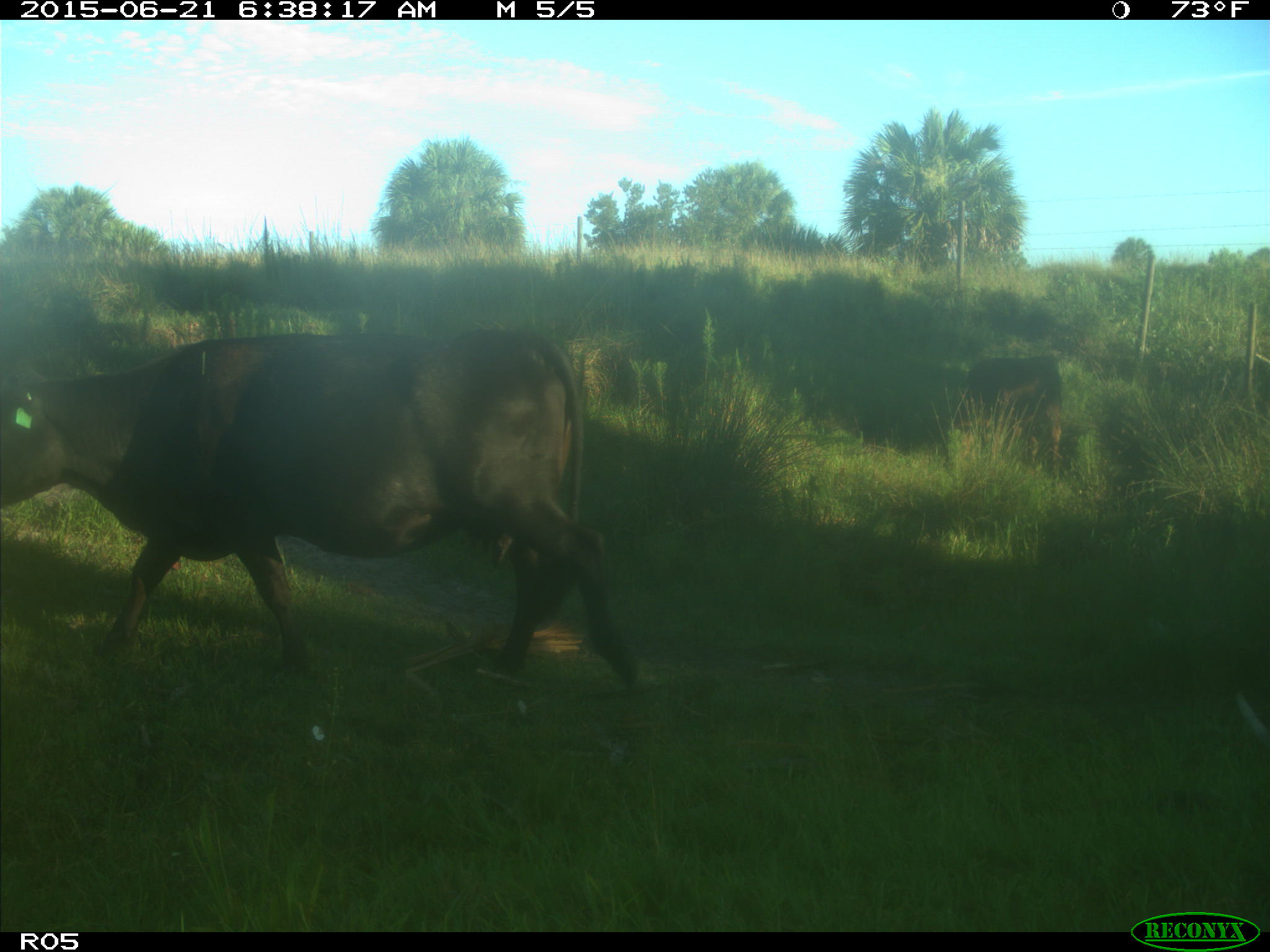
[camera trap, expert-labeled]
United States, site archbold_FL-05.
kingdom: Animalia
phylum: Chordata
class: Mammalia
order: Artiodactyla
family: Bovidae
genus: Bos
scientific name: Bos taurus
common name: domestic cow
Bos taurus (domestic cow).